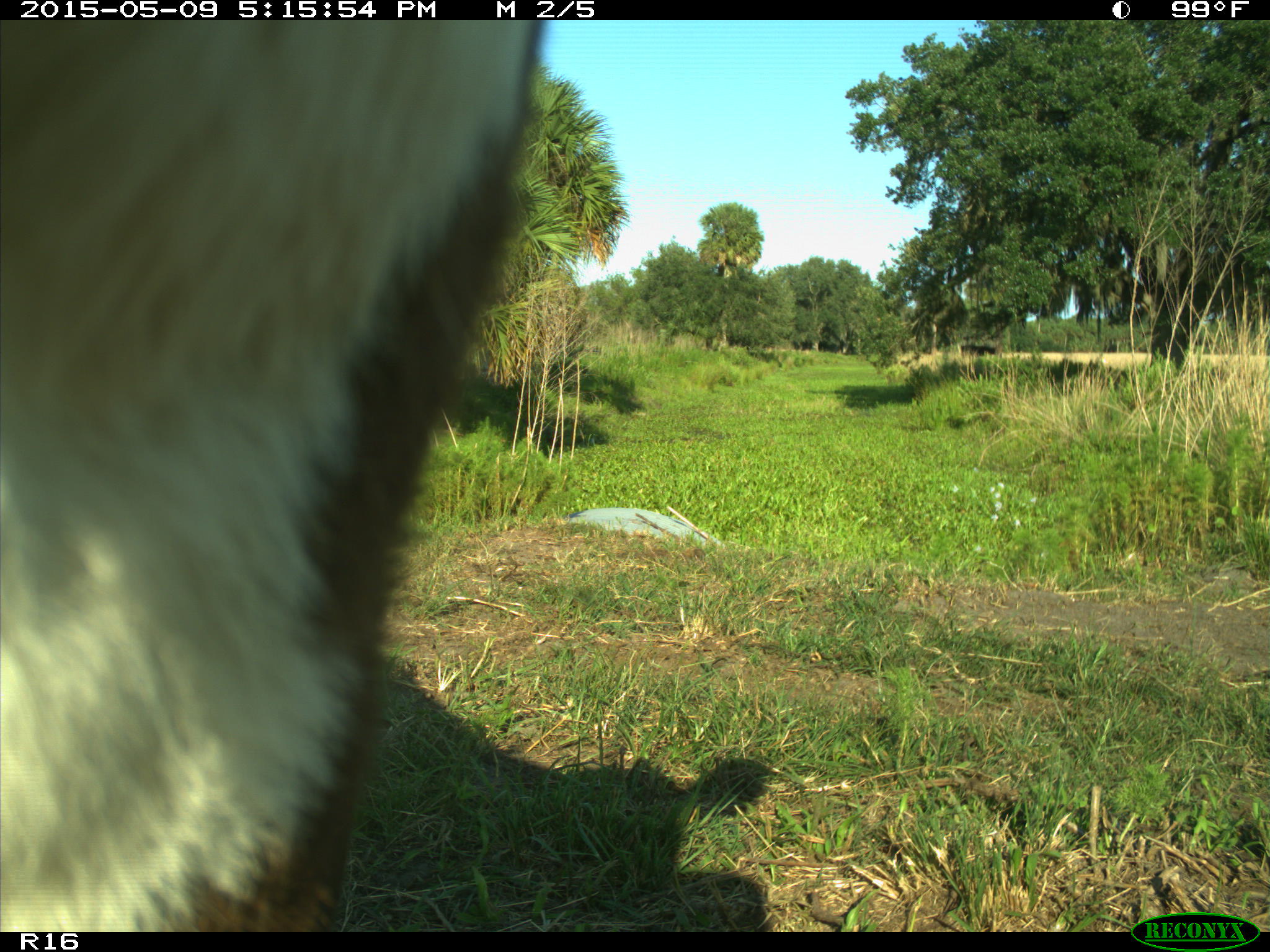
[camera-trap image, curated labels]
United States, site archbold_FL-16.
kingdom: Animalia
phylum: Chordata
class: Mammalia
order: Artiodactyla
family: Suidae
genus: Sus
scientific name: Sus scrofa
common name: wild boar